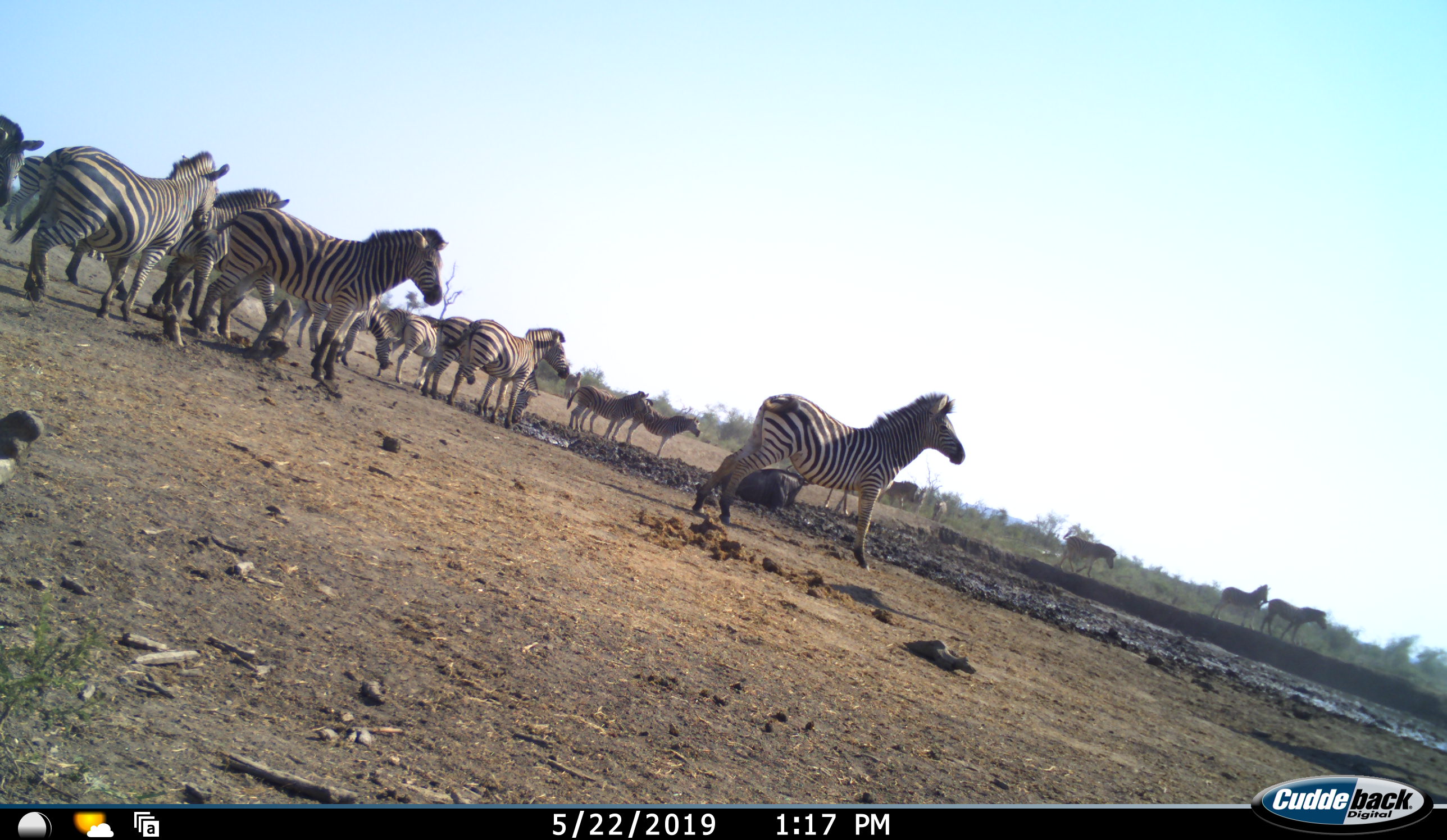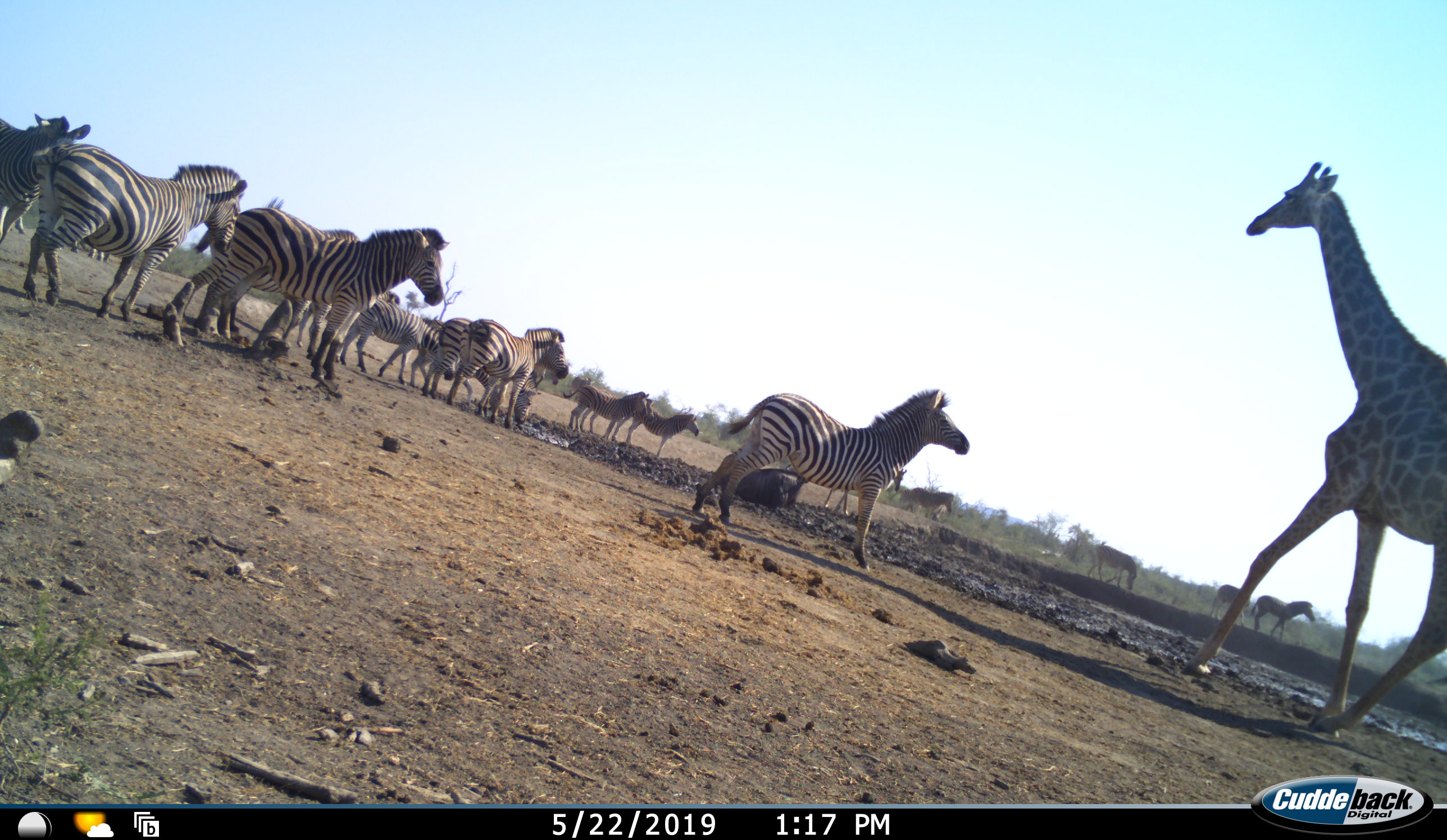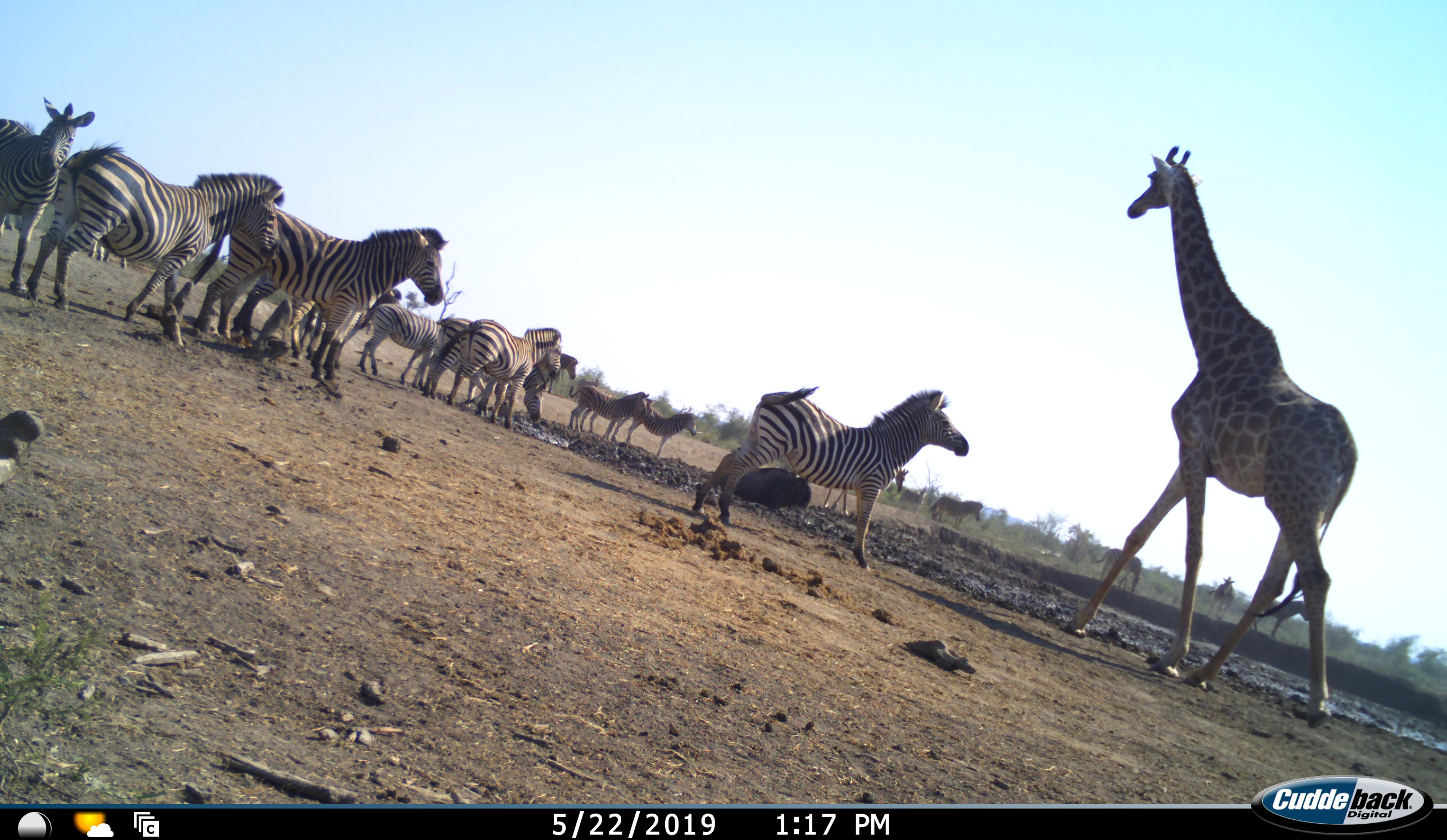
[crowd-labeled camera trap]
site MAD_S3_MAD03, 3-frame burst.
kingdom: Animalia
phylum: Chordata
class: Mammalia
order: Artiodactyla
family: Giraffidae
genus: Giraffa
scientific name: Giraffa camelopardalis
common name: giraffe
Giraffe (Giraffa camelopardalis), count 1. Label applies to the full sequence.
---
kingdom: Animalia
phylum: Chordata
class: Mammalia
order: Perissodactyla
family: Equidae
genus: Equus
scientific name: Equus quagga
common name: plains zebra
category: zebraplains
Zebraplains (plains zebra) (Equus quagga), count 11-50. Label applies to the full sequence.